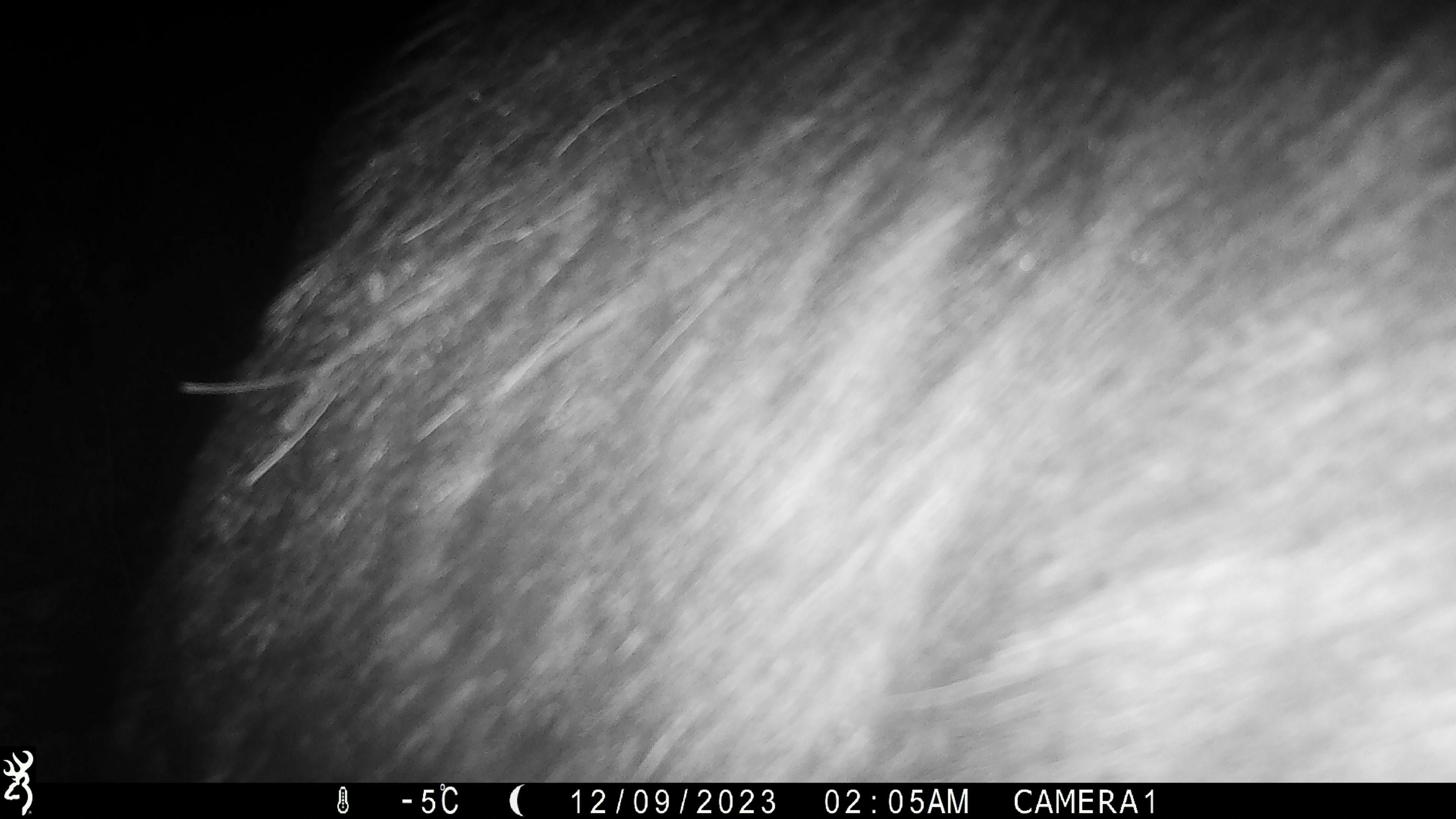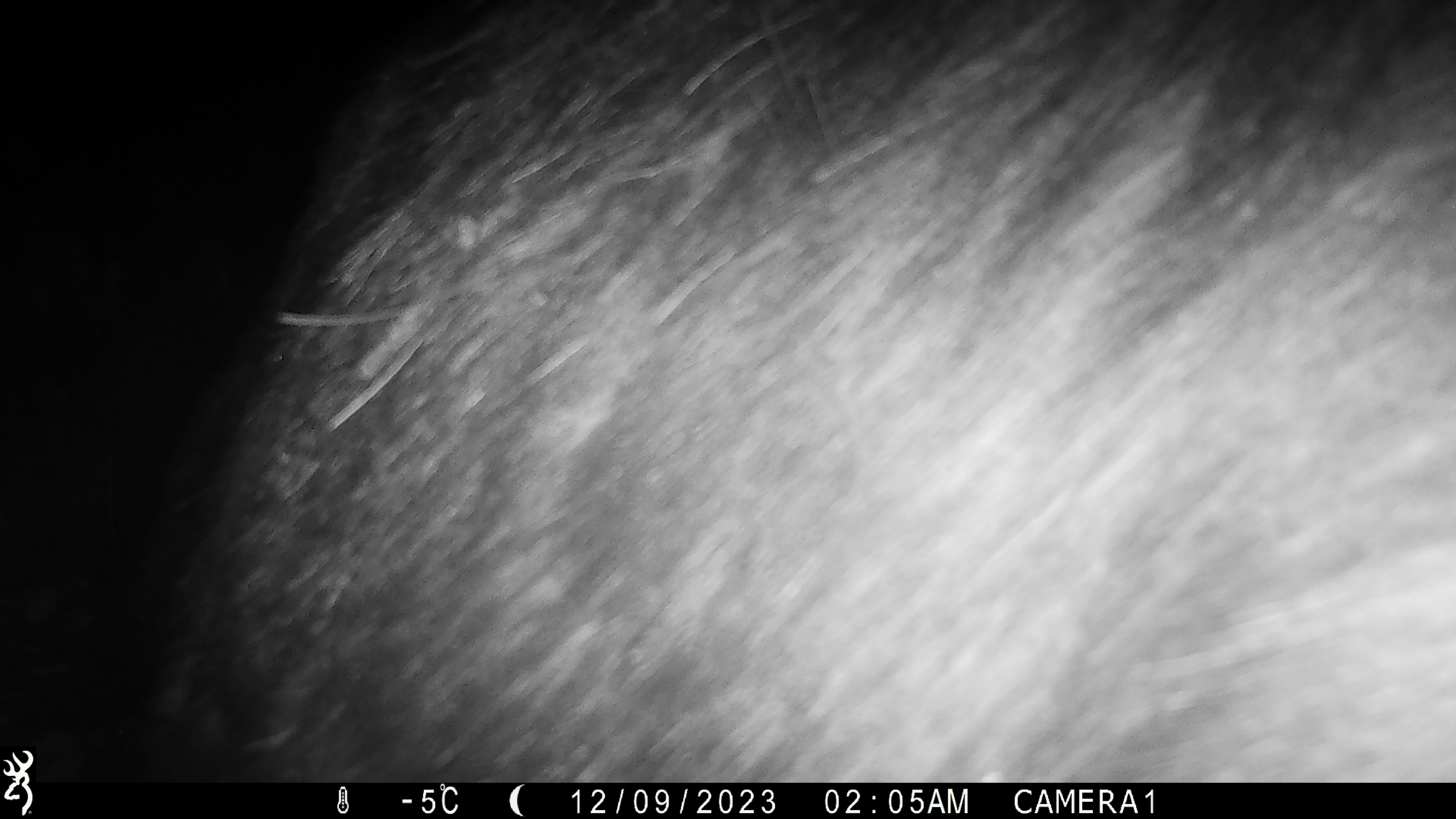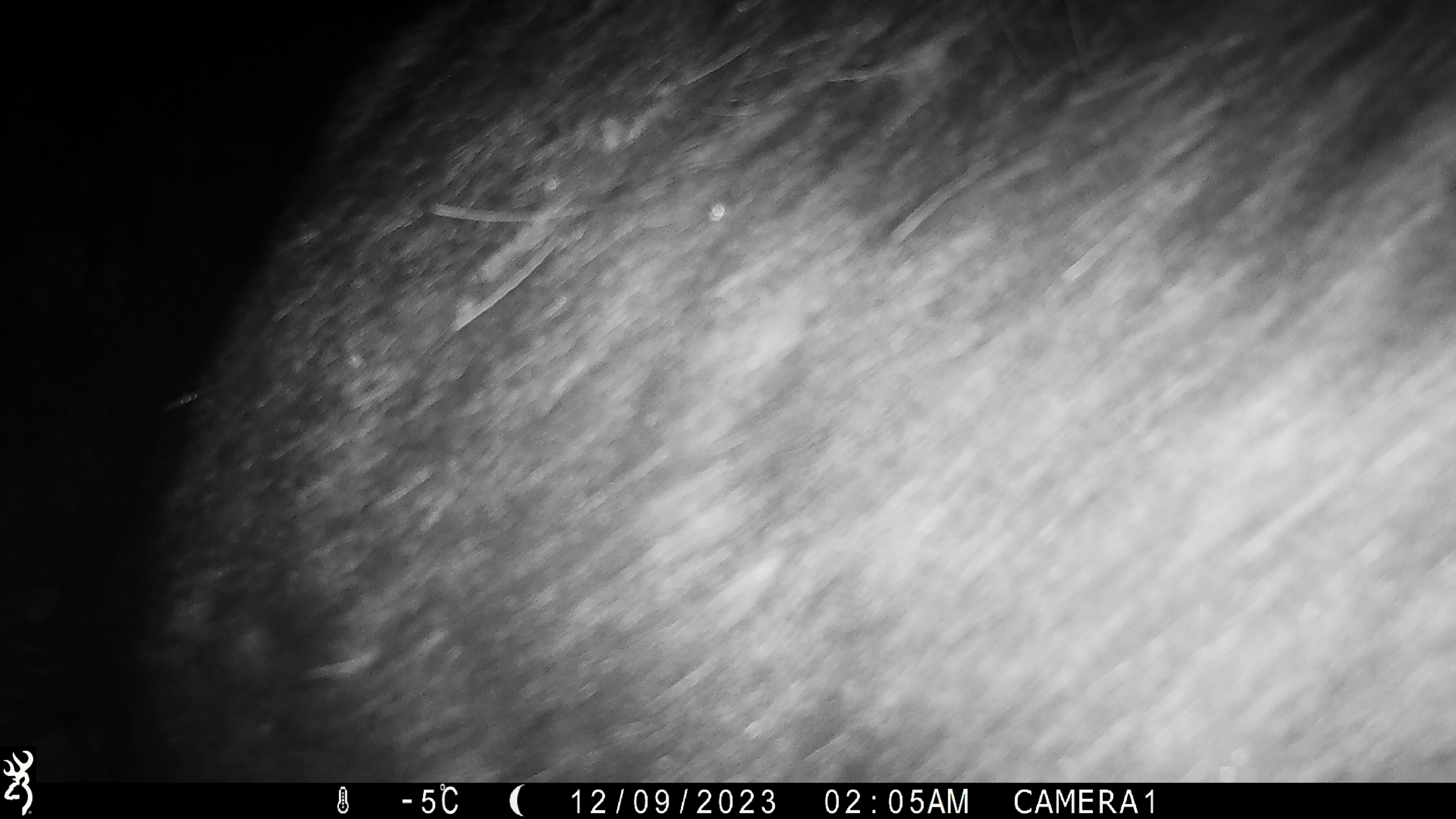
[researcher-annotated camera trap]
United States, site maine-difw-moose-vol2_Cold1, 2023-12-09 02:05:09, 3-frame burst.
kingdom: Animalia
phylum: Chordata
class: Mammalia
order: Artiodactyla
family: Cervidae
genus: Alces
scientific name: Alces alces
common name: moose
Moose (Alces alces).